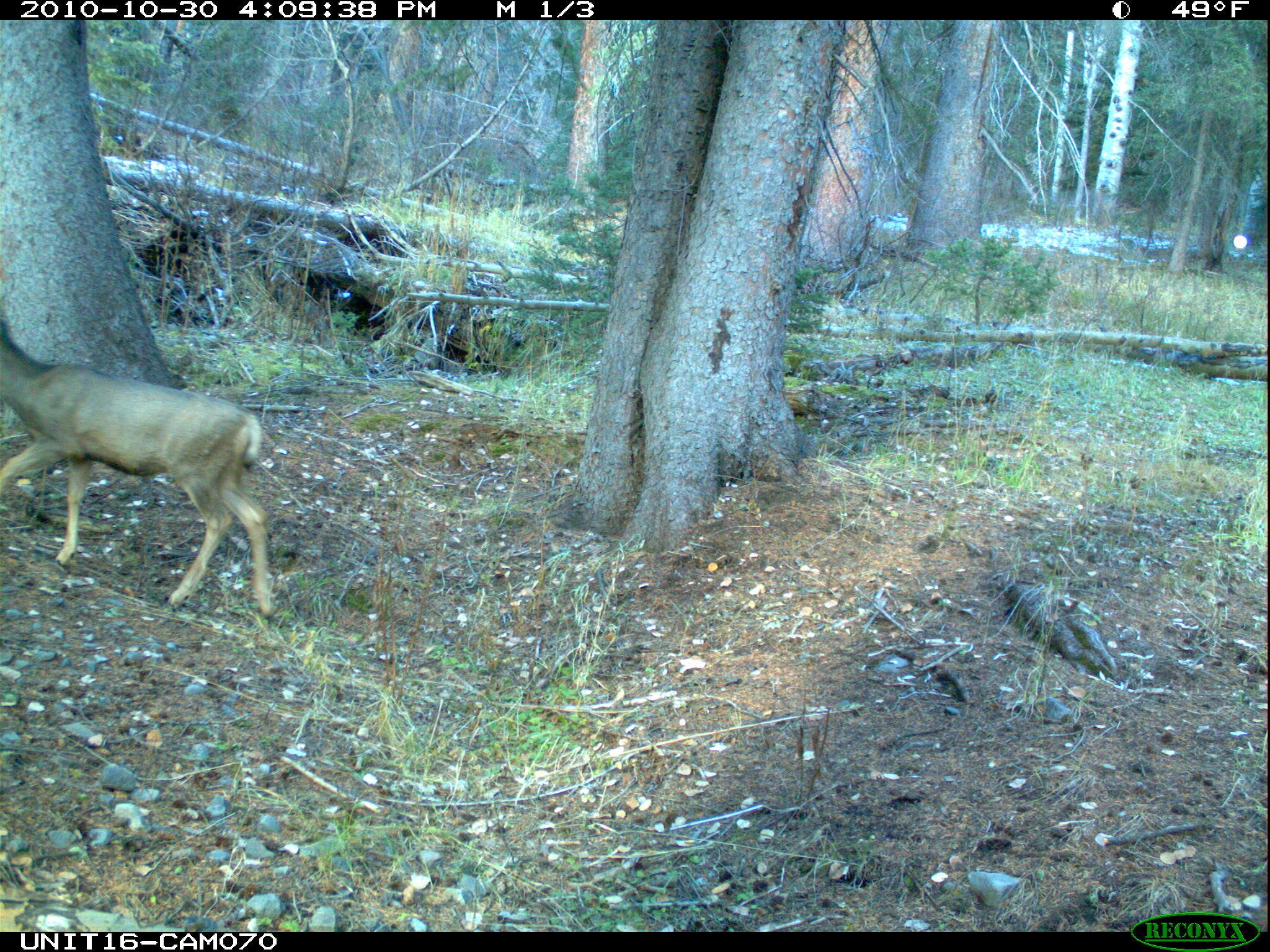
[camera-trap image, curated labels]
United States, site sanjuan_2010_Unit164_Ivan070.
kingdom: Animalia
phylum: Chordata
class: Mammalia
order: Artiodactyla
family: Cervidae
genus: Odocoileus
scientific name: Odocoileus hemionus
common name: mule deer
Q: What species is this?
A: Odocoileus hemionus (mule deer).